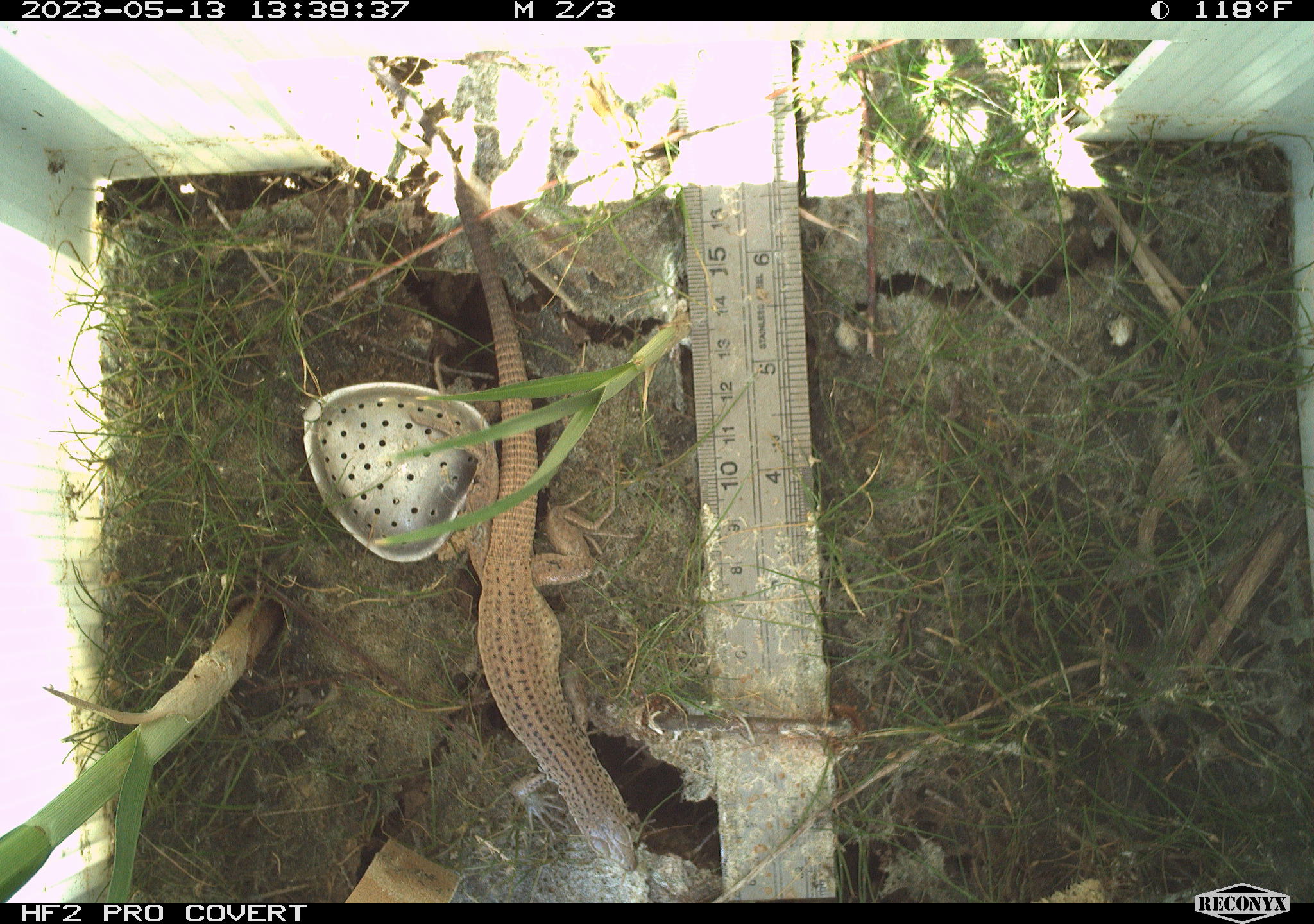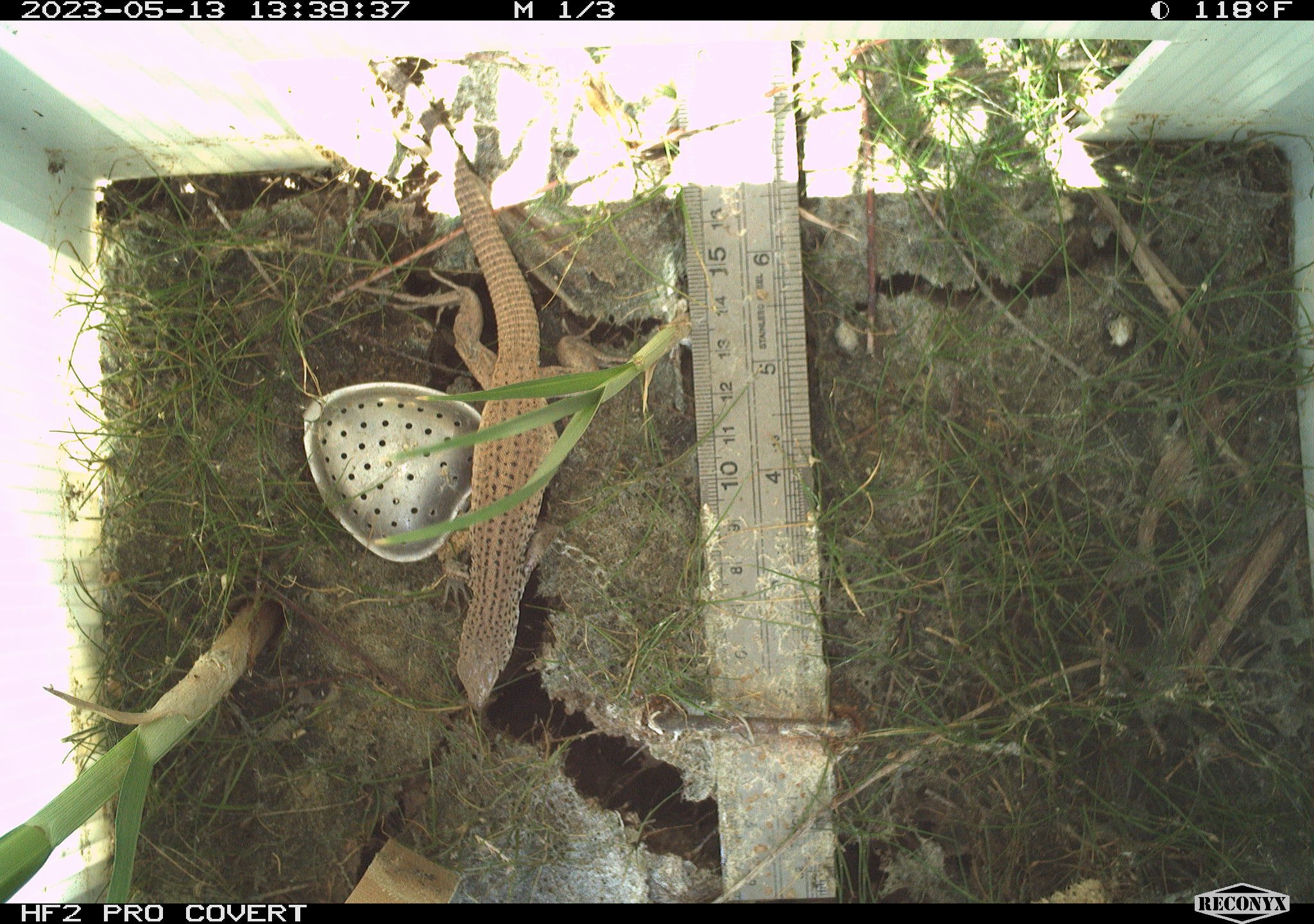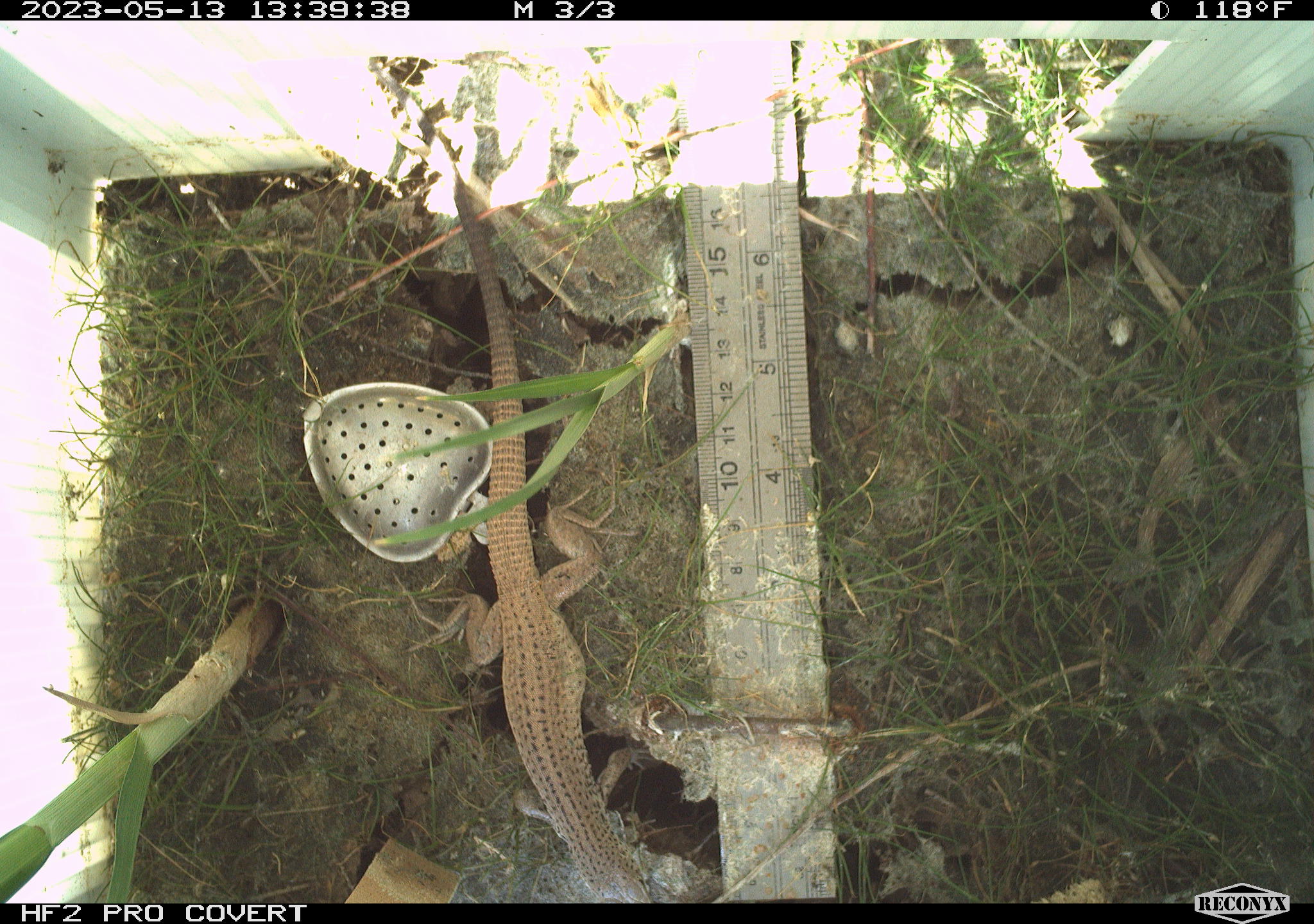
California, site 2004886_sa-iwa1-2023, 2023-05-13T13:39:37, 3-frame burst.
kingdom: Animalia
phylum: Chordata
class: Reptilia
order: Squamata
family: Teiidae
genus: Aspidoscelis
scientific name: Aspidoscelis tigris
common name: western whiptail